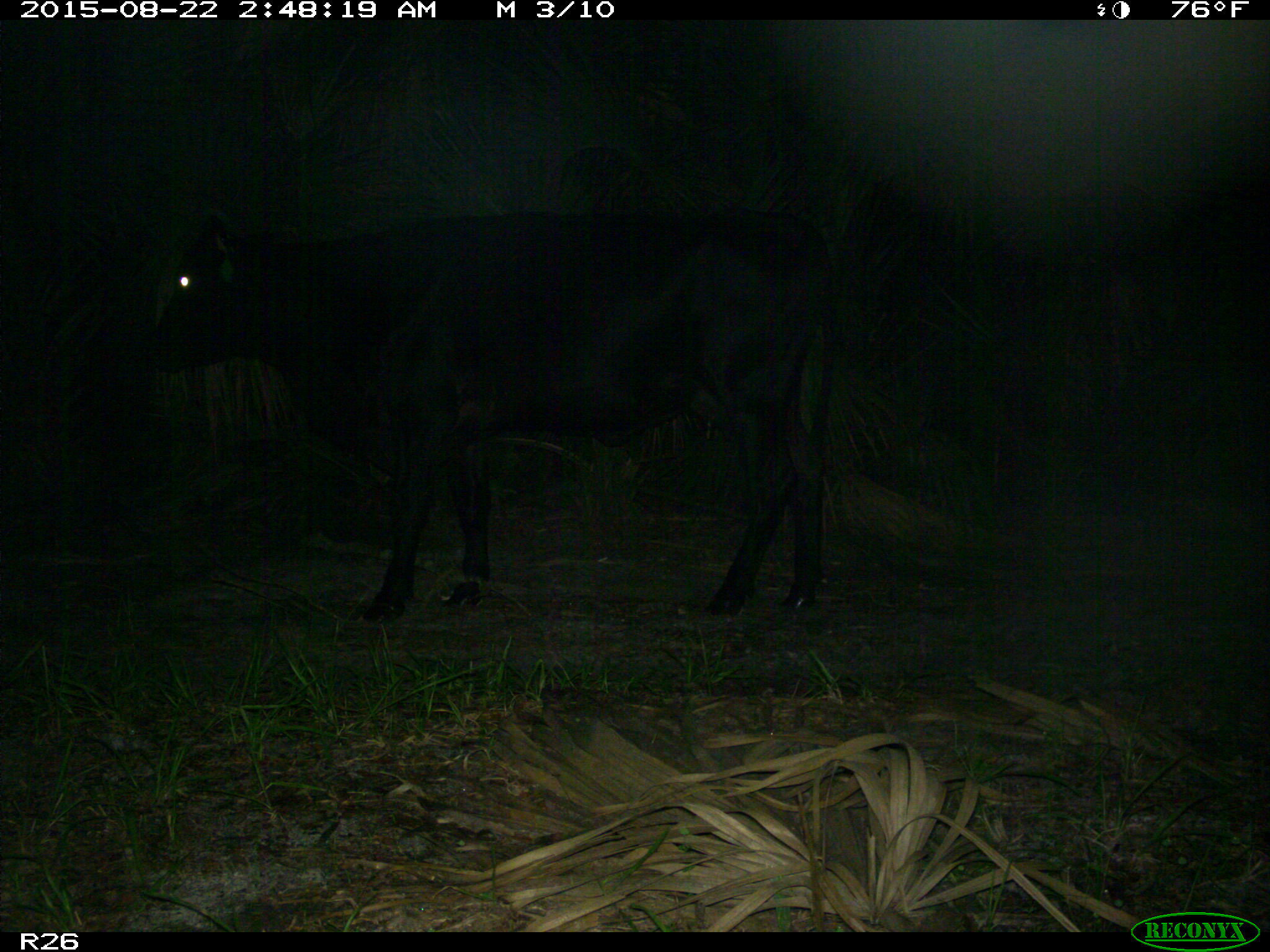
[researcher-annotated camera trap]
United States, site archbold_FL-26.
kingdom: Animalia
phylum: Chordata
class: Mammalia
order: Artiodactyla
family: Bovidae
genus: Bos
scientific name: Bos taurus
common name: domestic cow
Bos taurus (domestic cow).